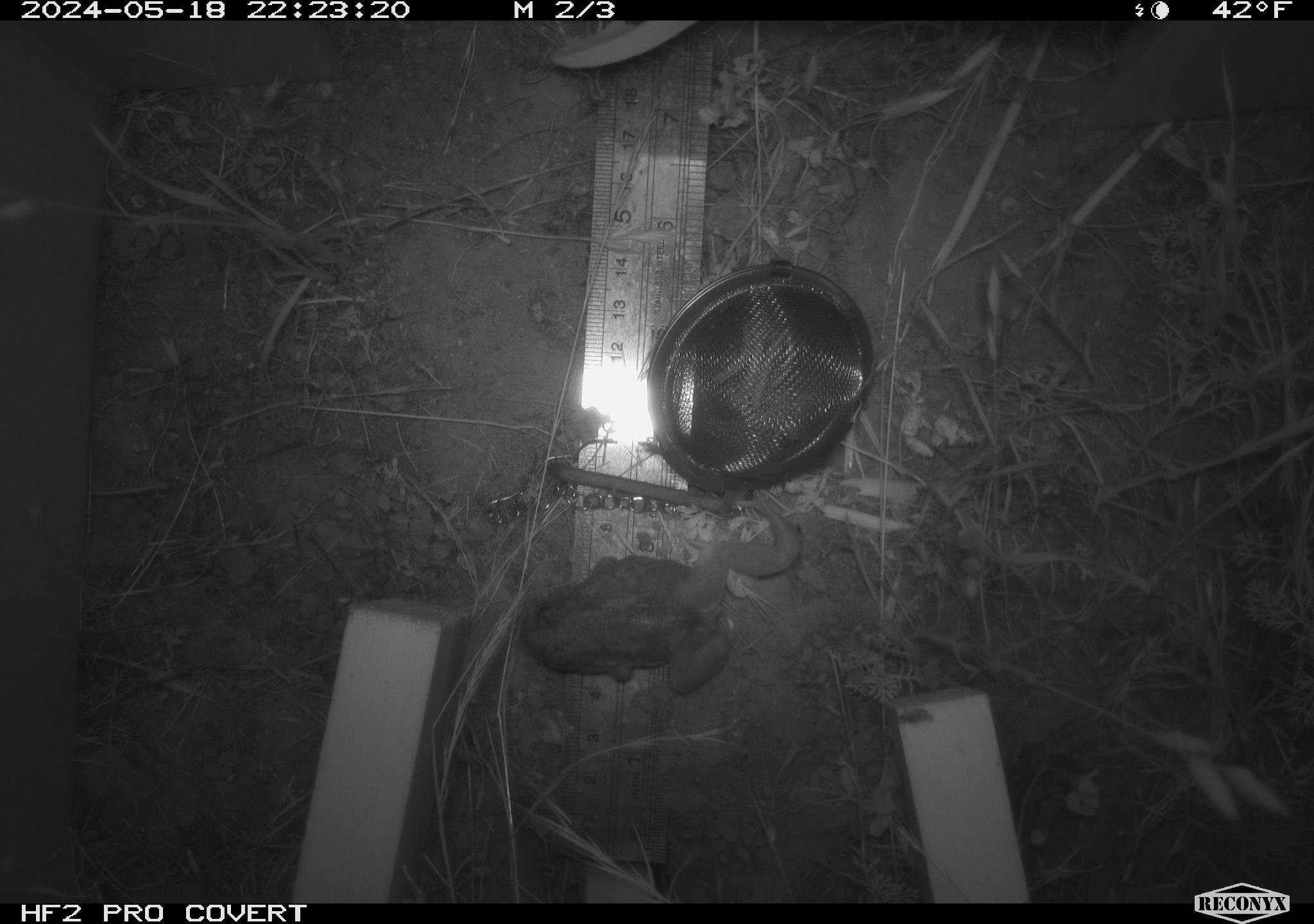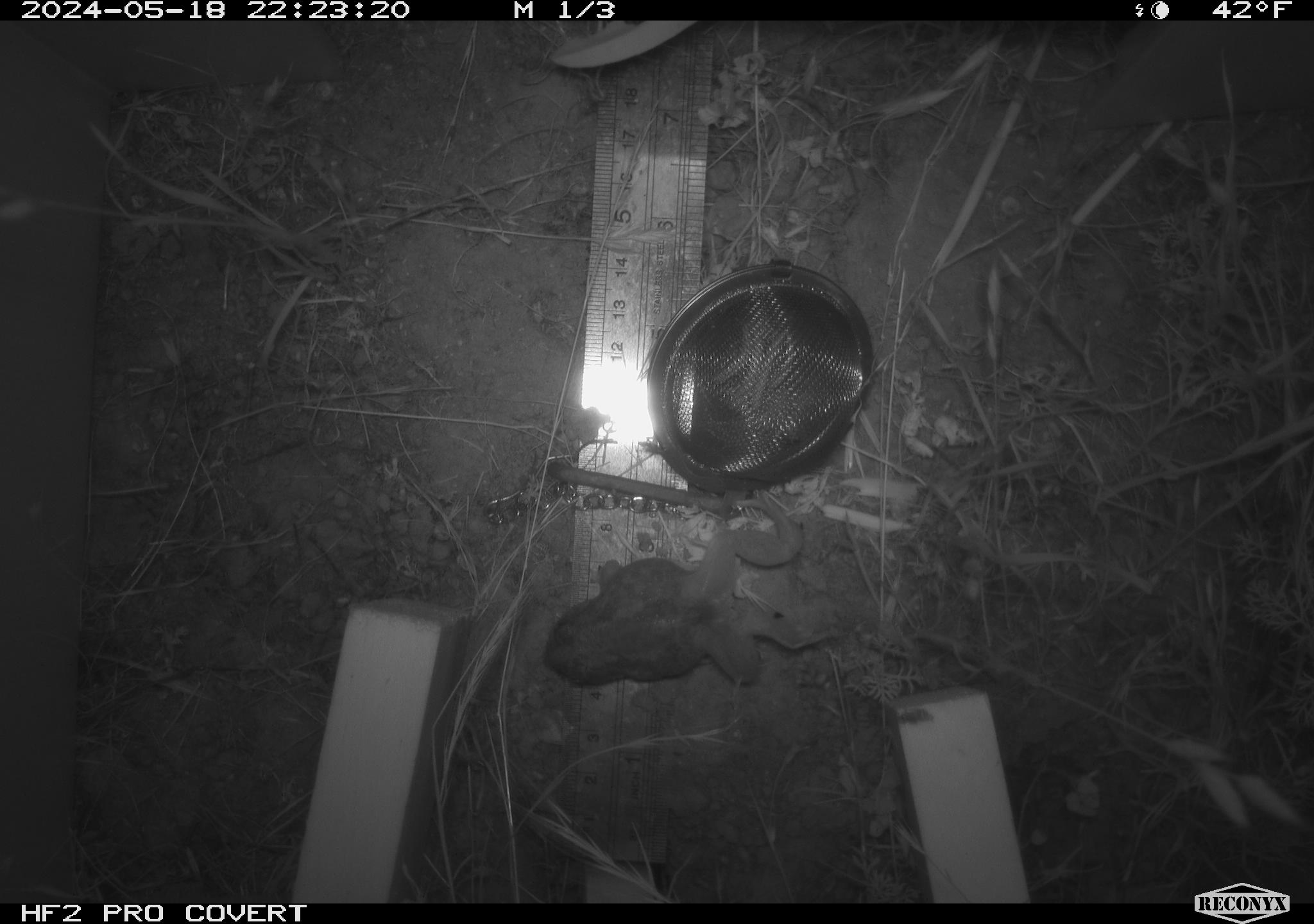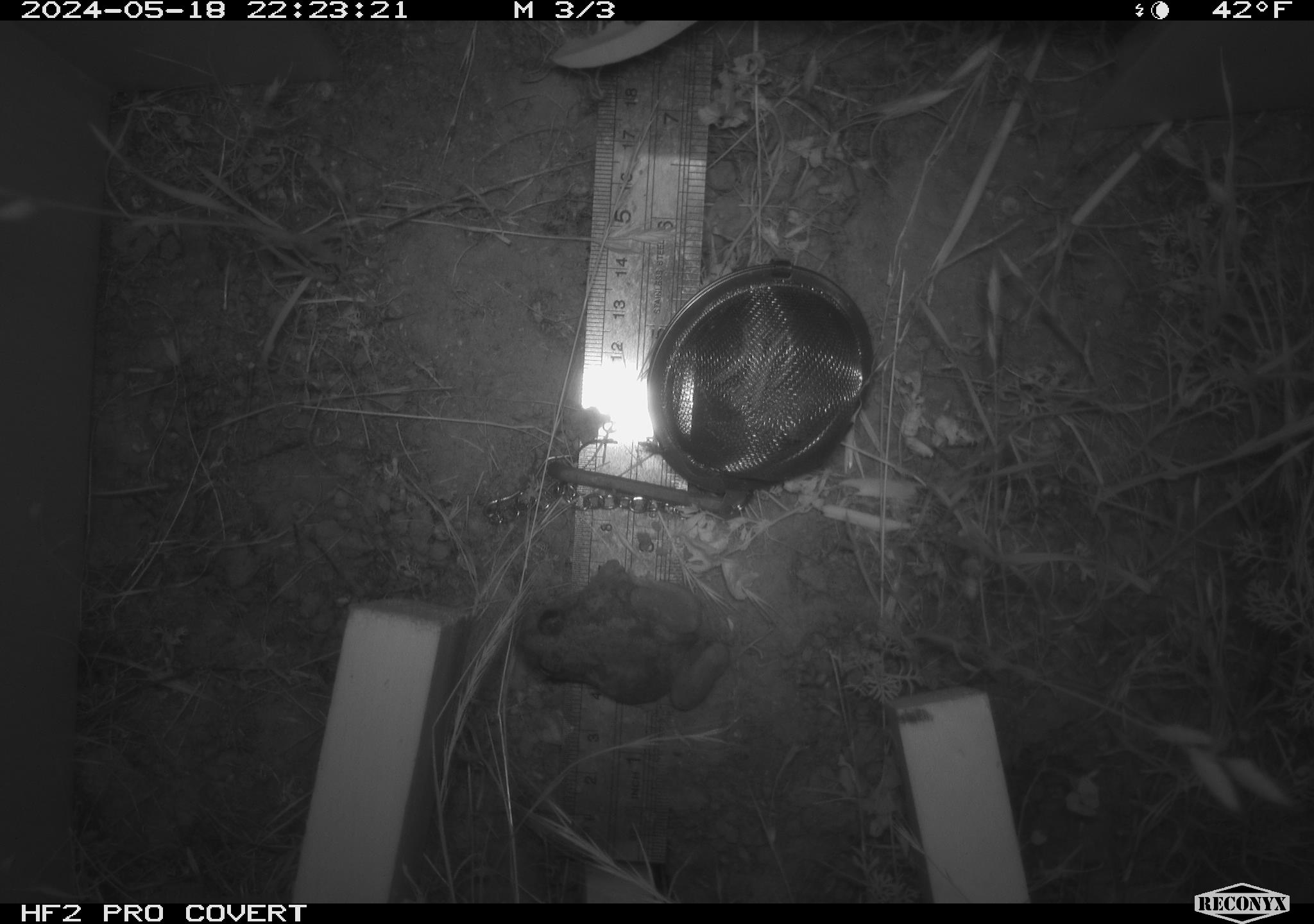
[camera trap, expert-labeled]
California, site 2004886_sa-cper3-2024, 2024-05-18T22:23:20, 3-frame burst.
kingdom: Animalia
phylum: Chordata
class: Amphibia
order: Anura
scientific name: Anura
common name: frogs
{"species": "frogs (Anura)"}